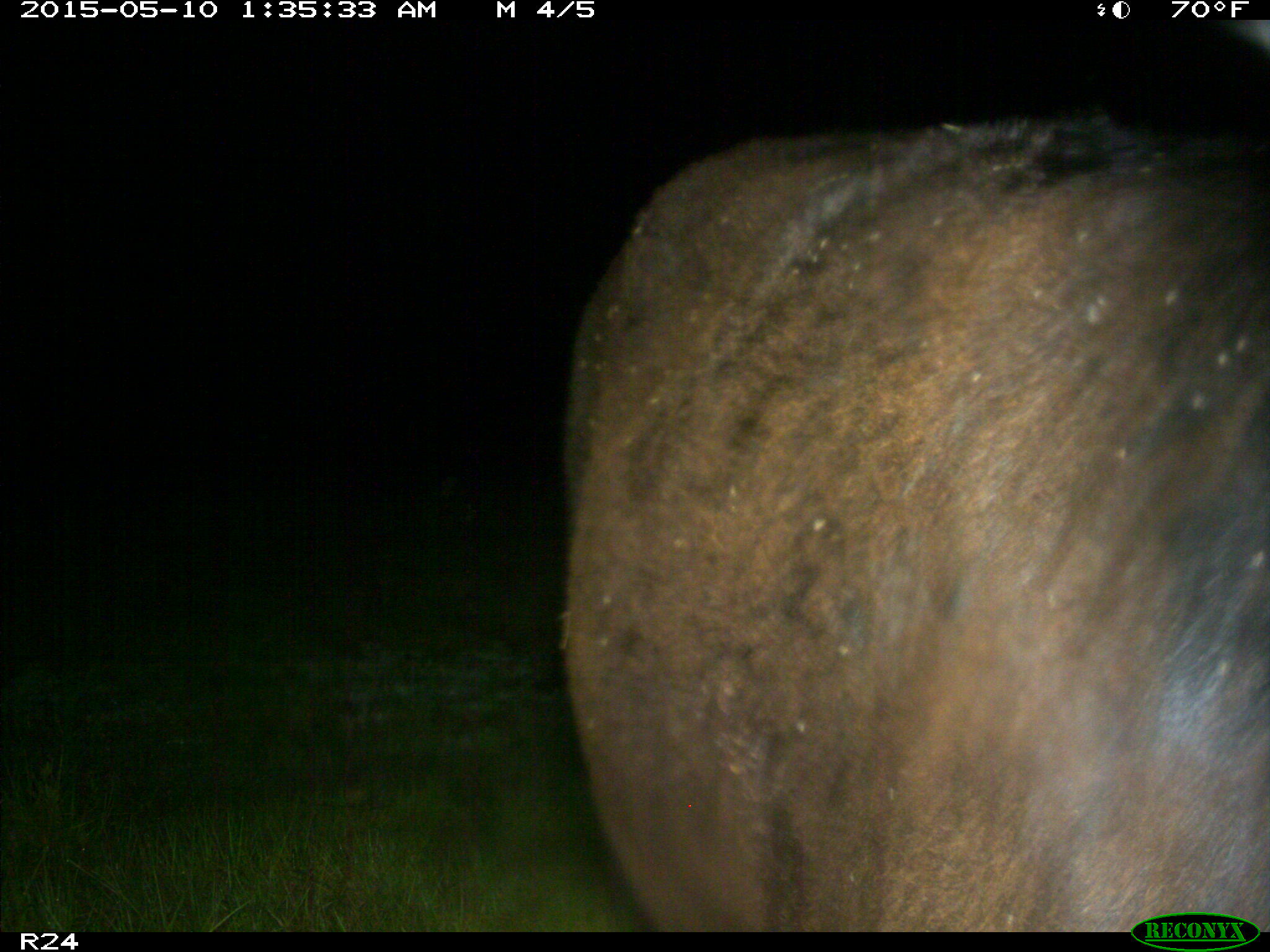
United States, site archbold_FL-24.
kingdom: Animalia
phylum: Chordata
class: Mammalia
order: Artiodactyla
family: Bovidae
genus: Bos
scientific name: Bos taurus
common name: domestic cow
Bos taurus (domestic cow).